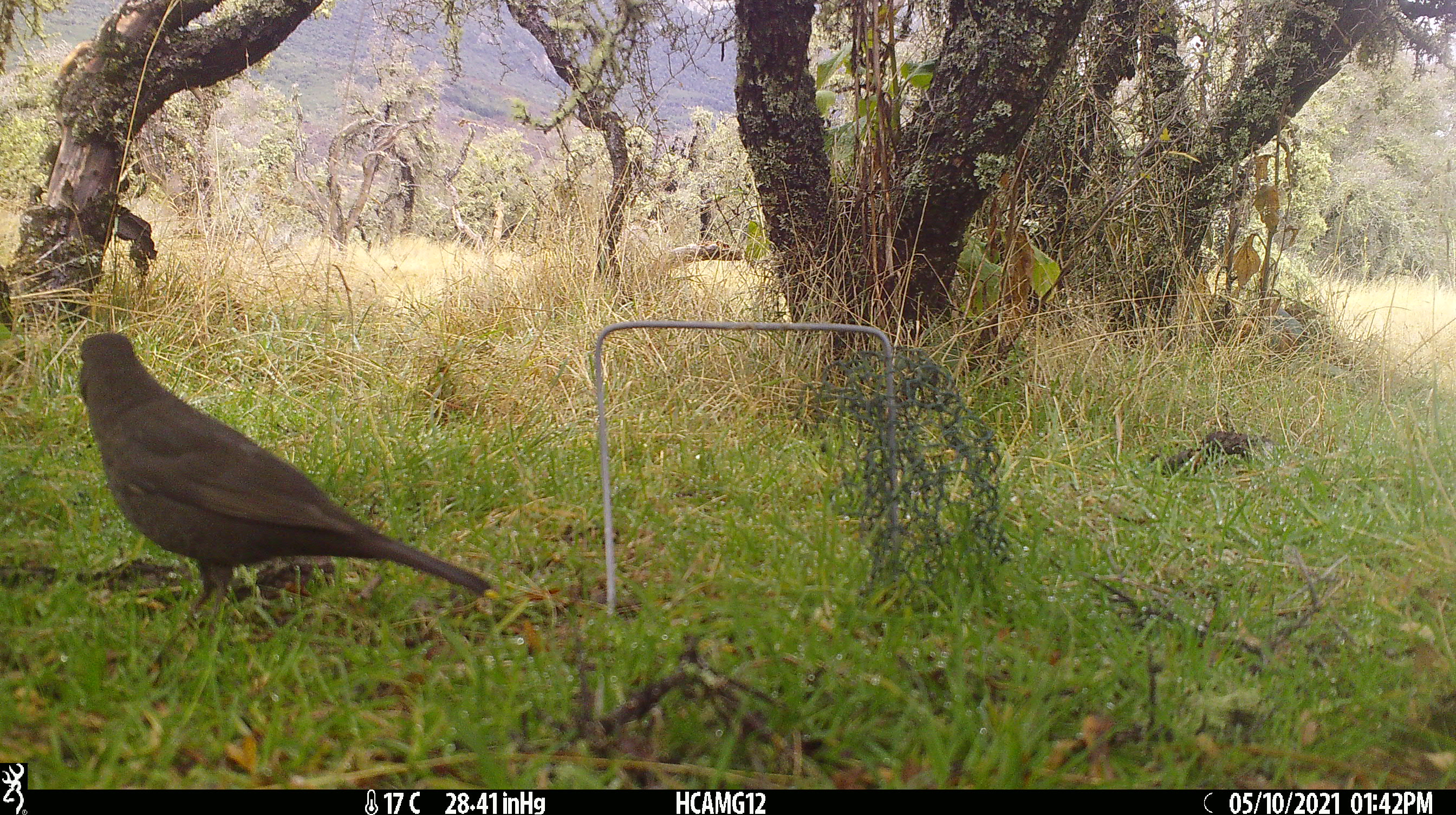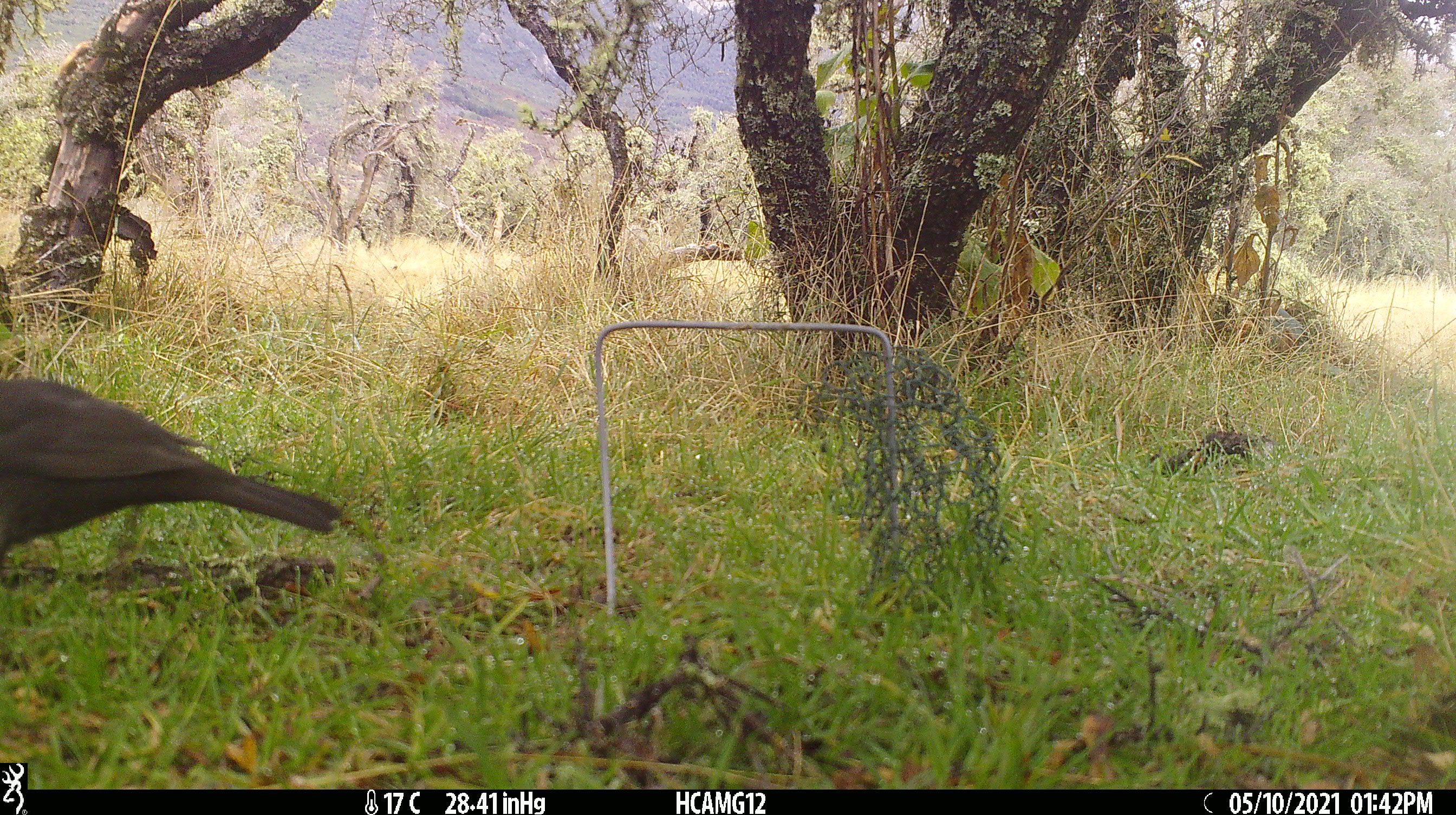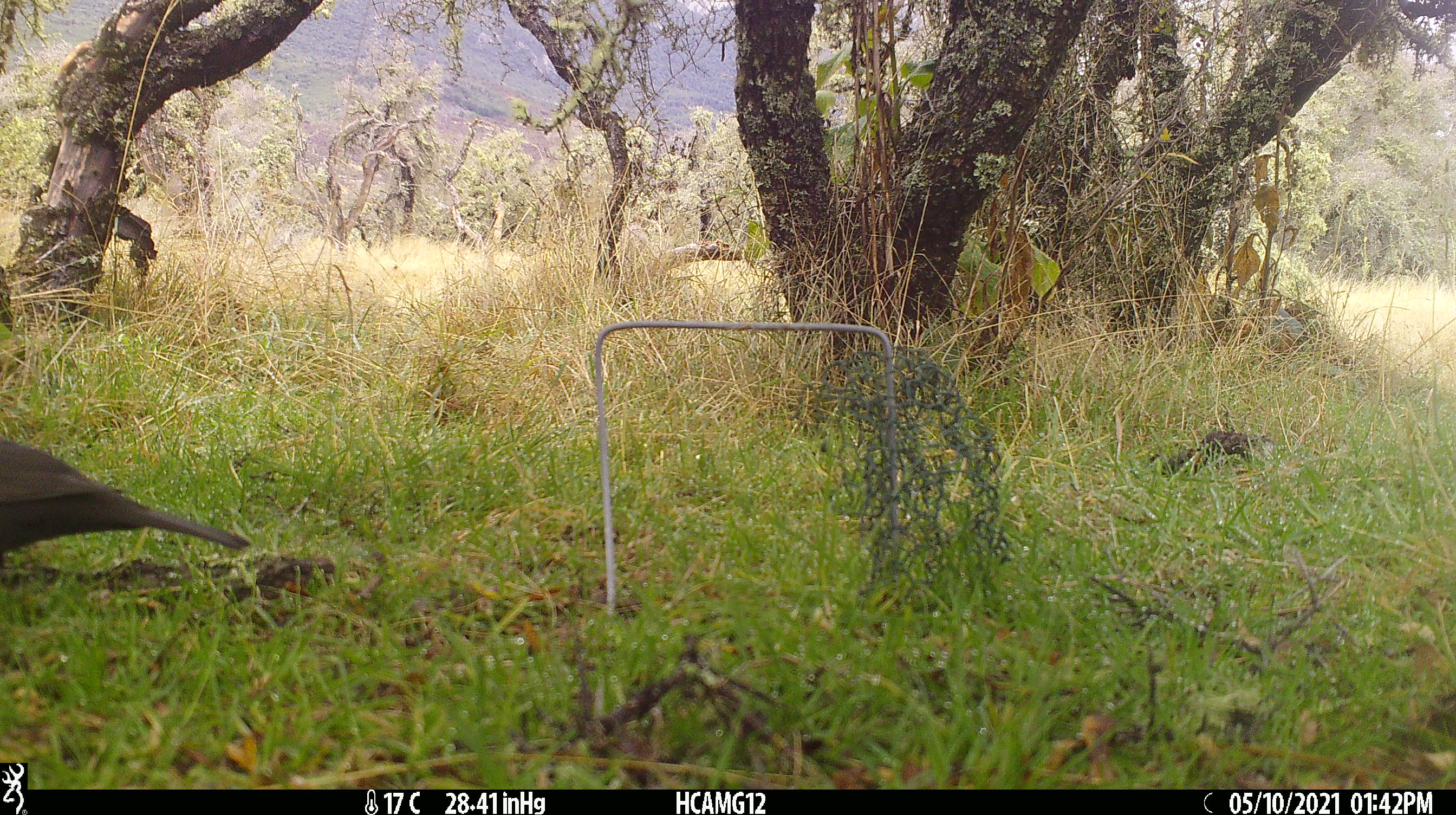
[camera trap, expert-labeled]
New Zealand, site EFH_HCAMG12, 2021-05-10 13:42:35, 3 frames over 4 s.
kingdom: Animalia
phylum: Chordata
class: Aves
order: Passeriformes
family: Turdidae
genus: Turdus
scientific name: Turdus merula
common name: eurasian blackbird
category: blackbird